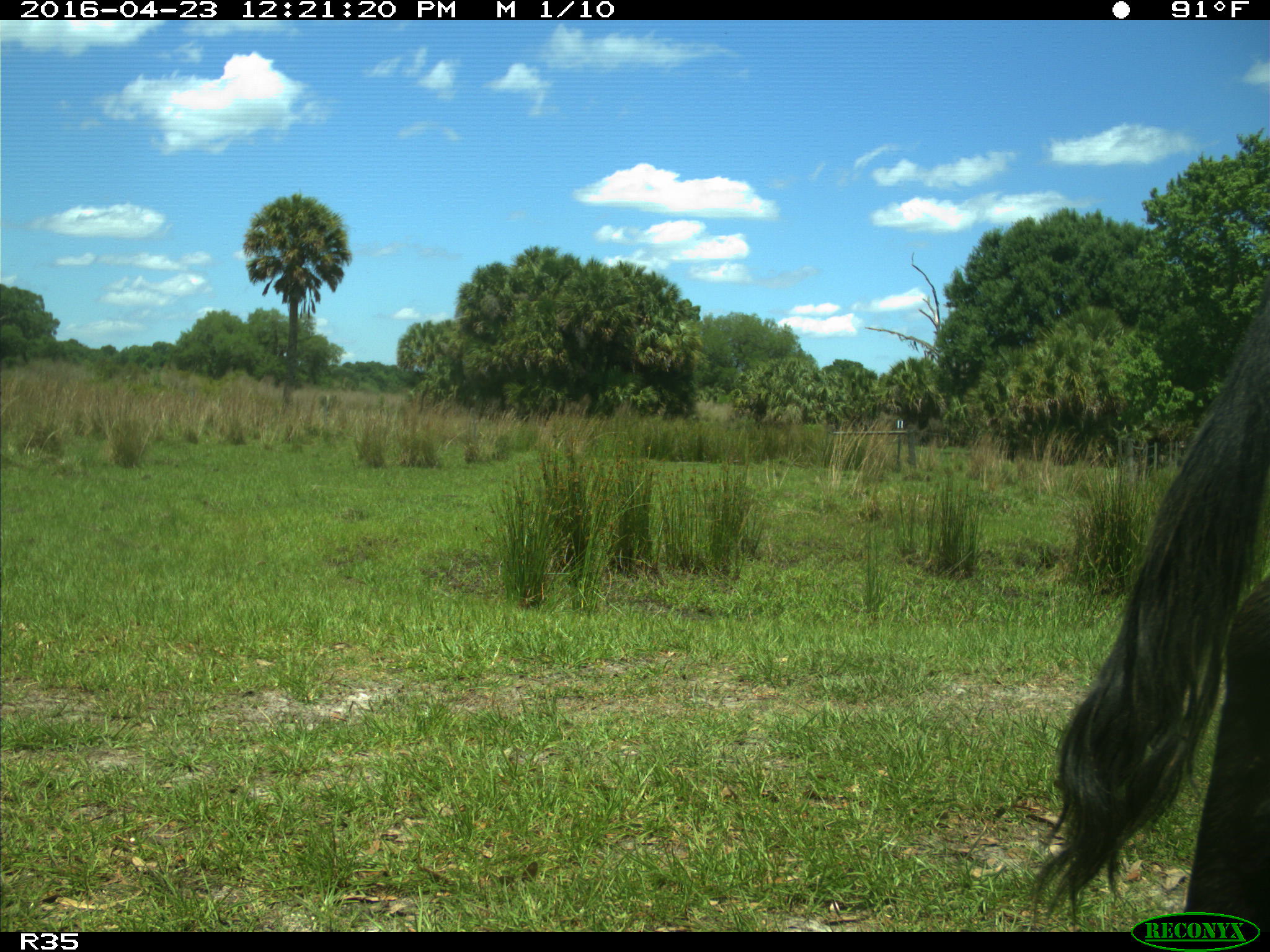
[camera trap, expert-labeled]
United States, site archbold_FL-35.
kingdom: Animalia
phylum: Chordata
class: Mammalia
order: Artiodactyla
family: Bovidae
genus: Bos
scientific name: Bos taurus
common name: domestic cow